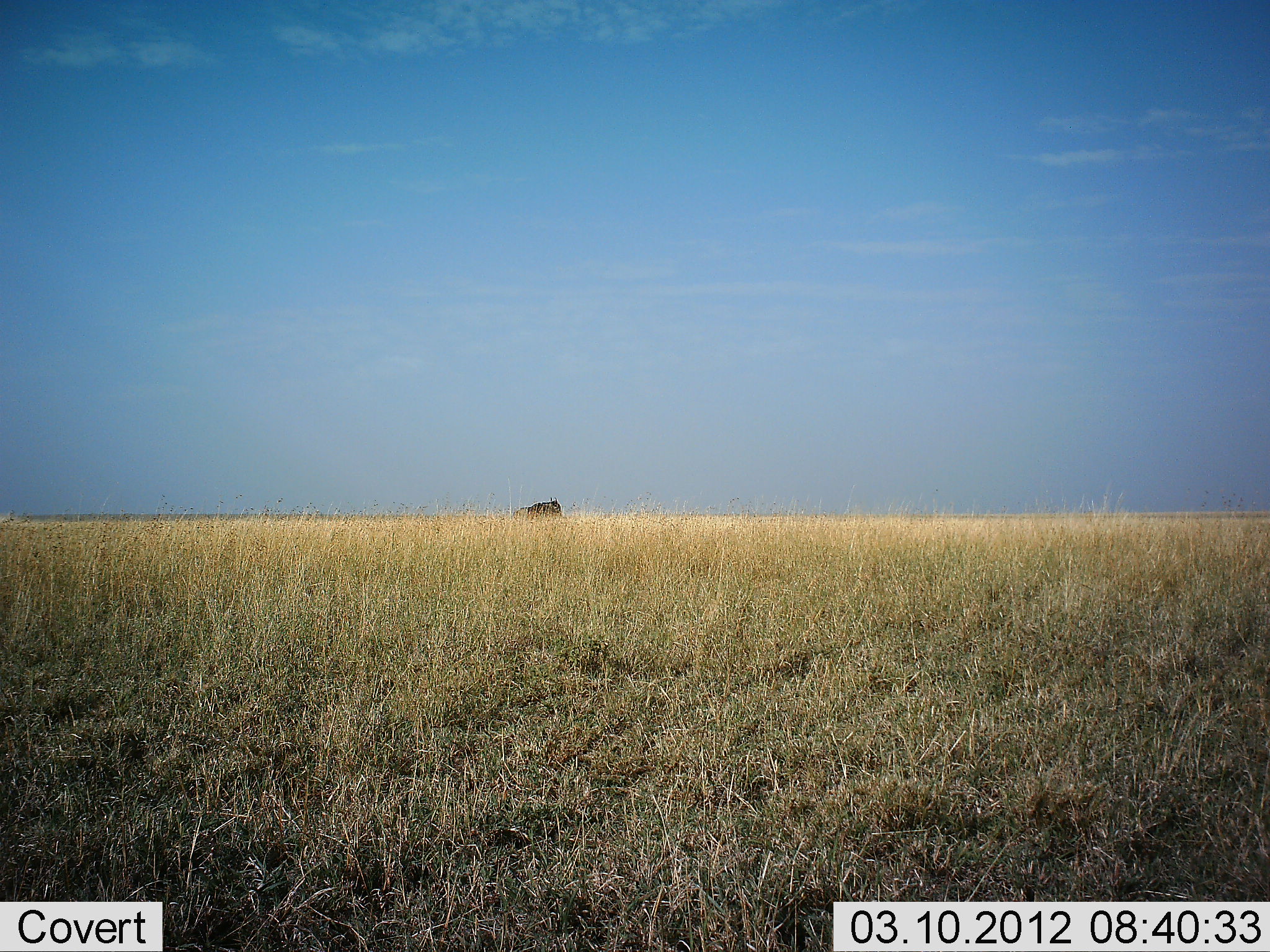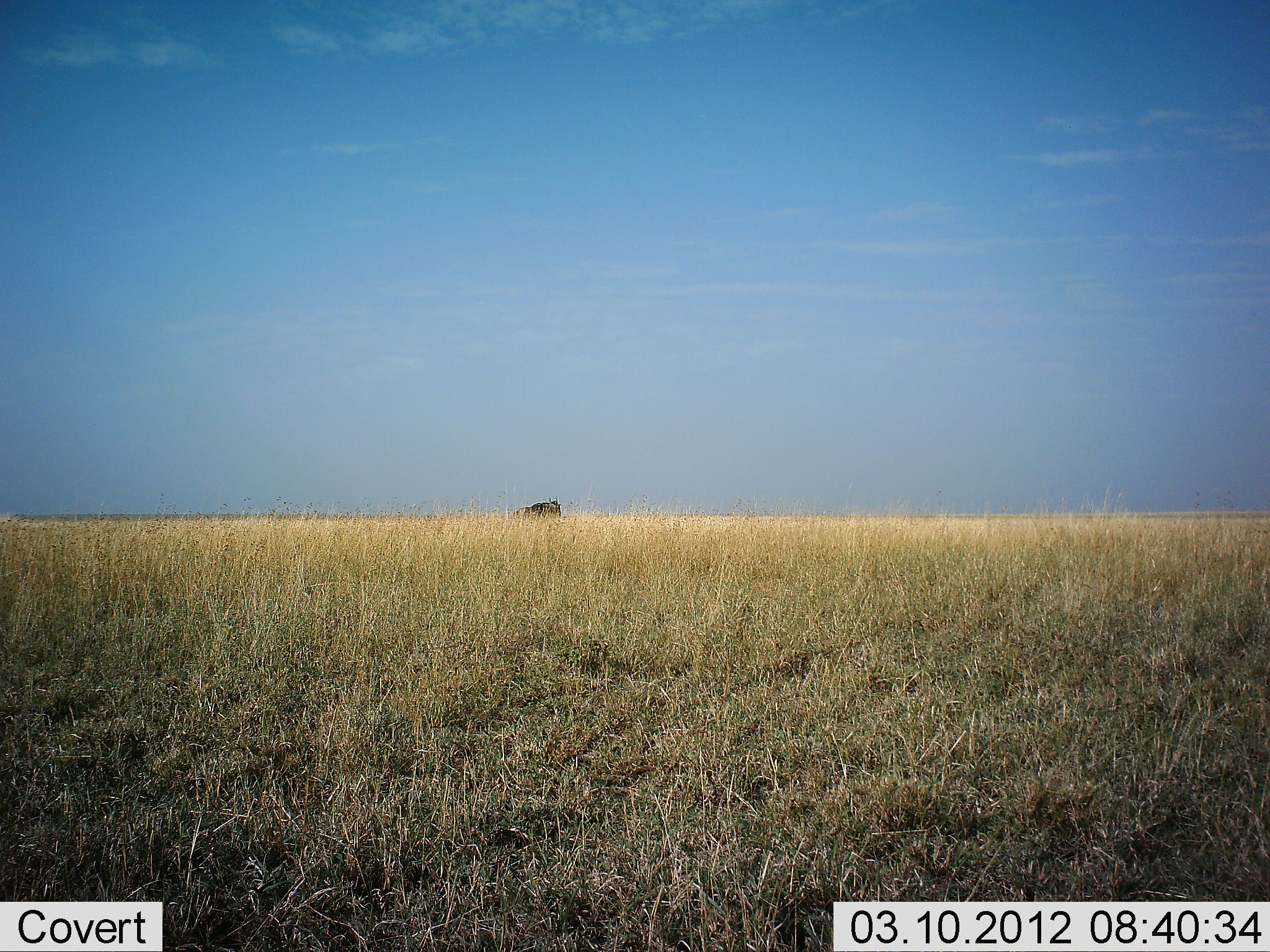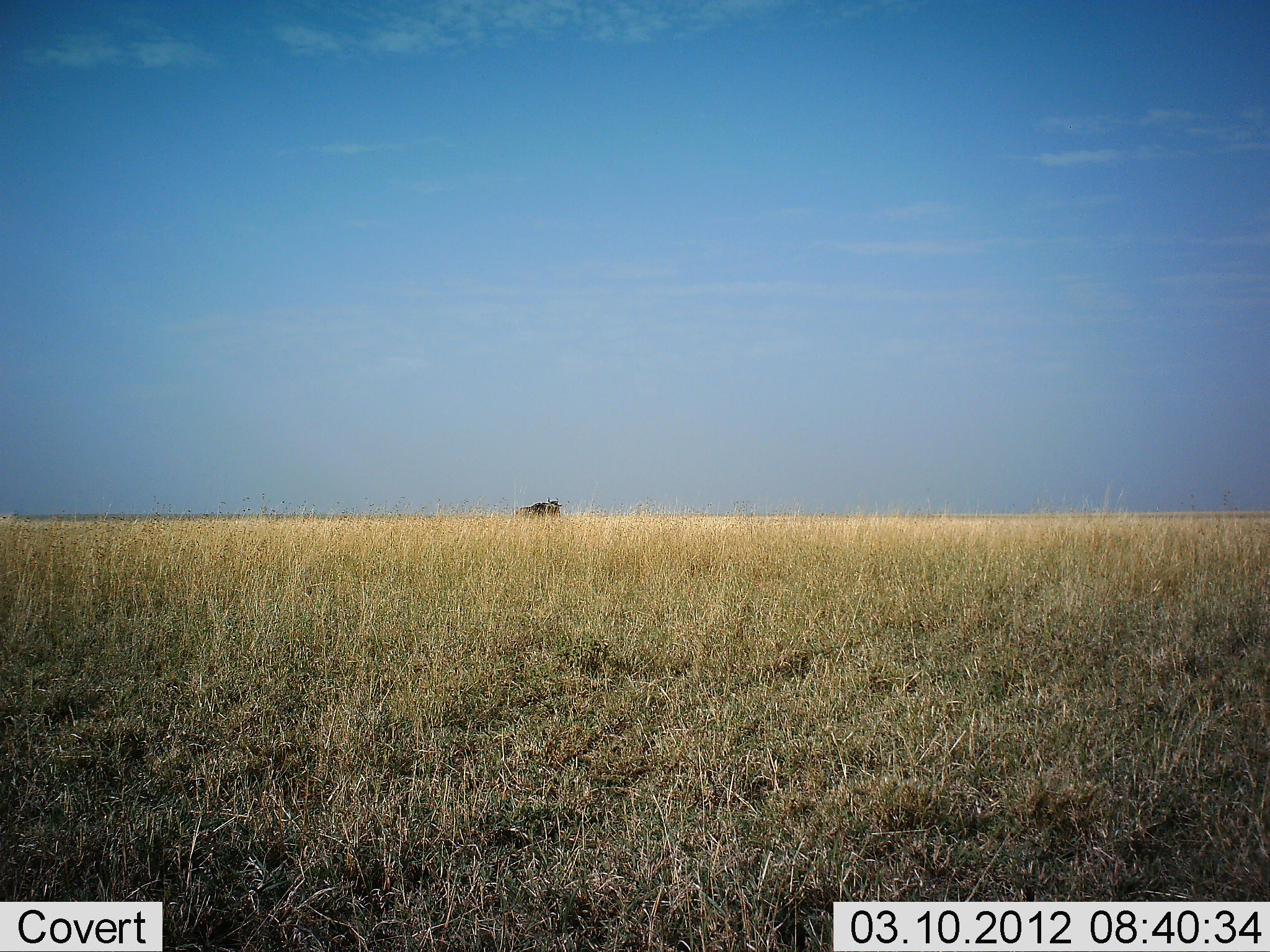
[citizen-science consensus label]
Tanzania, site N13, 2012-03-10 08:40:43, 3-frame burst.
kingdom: Animalia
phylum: Chordata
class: Mammalia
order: Artiodactyla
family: Bovidae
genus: Connochaetes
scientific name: Connochaetes taurinus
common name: blue wildebeest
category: wildebeest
Wildebeest (blue wildebeest) (Connochaetes taurinus), count 1. Behavior (volunteer vote fractions): standing 100%, resting 0%, moving 0%, interacting 0%. Young present (vote fraction): 0%. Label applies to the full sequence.